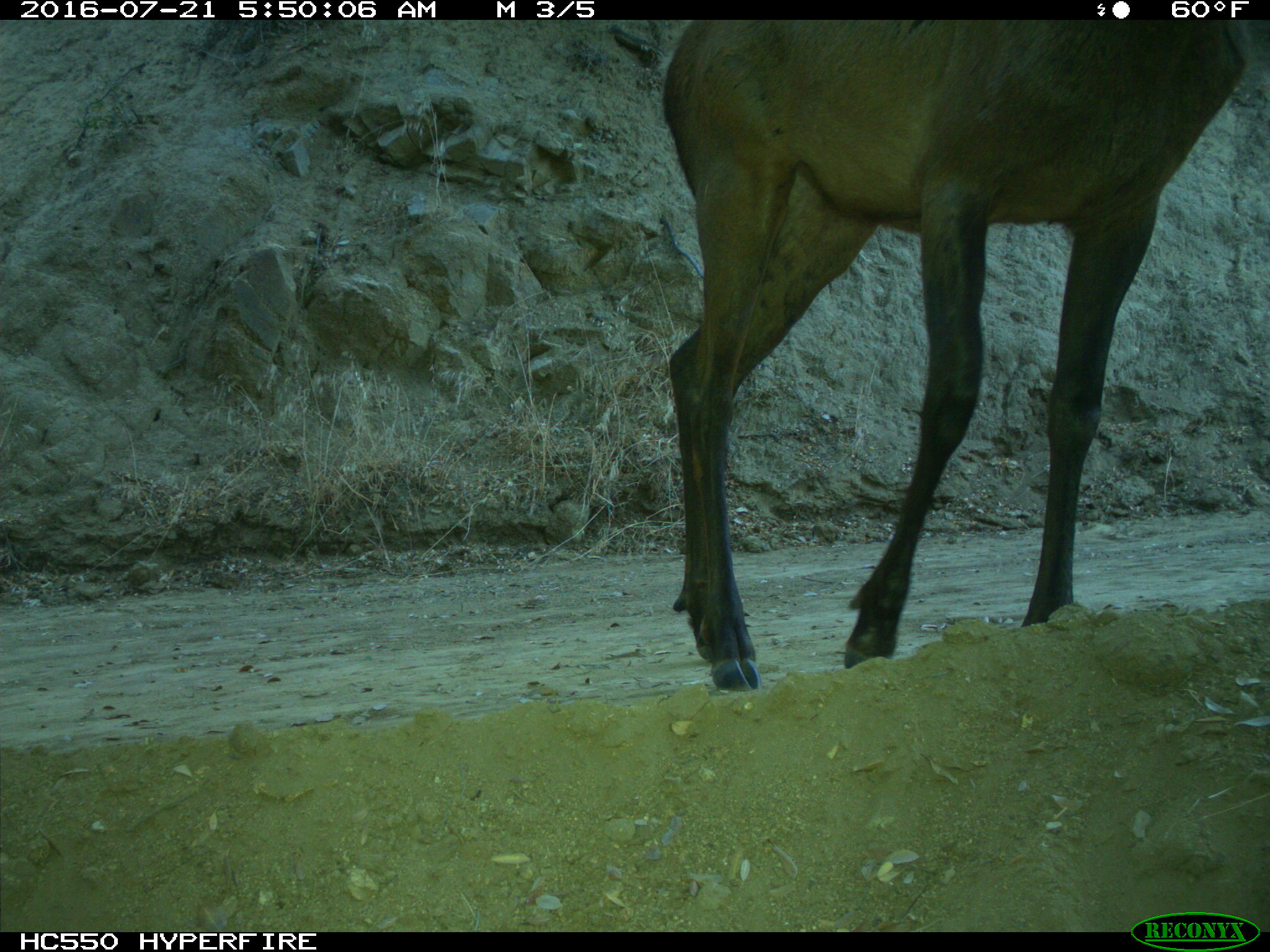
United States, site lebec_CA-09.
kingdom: Animalia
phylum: Chordata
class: Mammalia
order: Artiodactyla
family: Cervidae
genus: Cervus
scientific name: Cervus canadensis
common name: elk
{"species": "Cervus canadensis (elk)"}